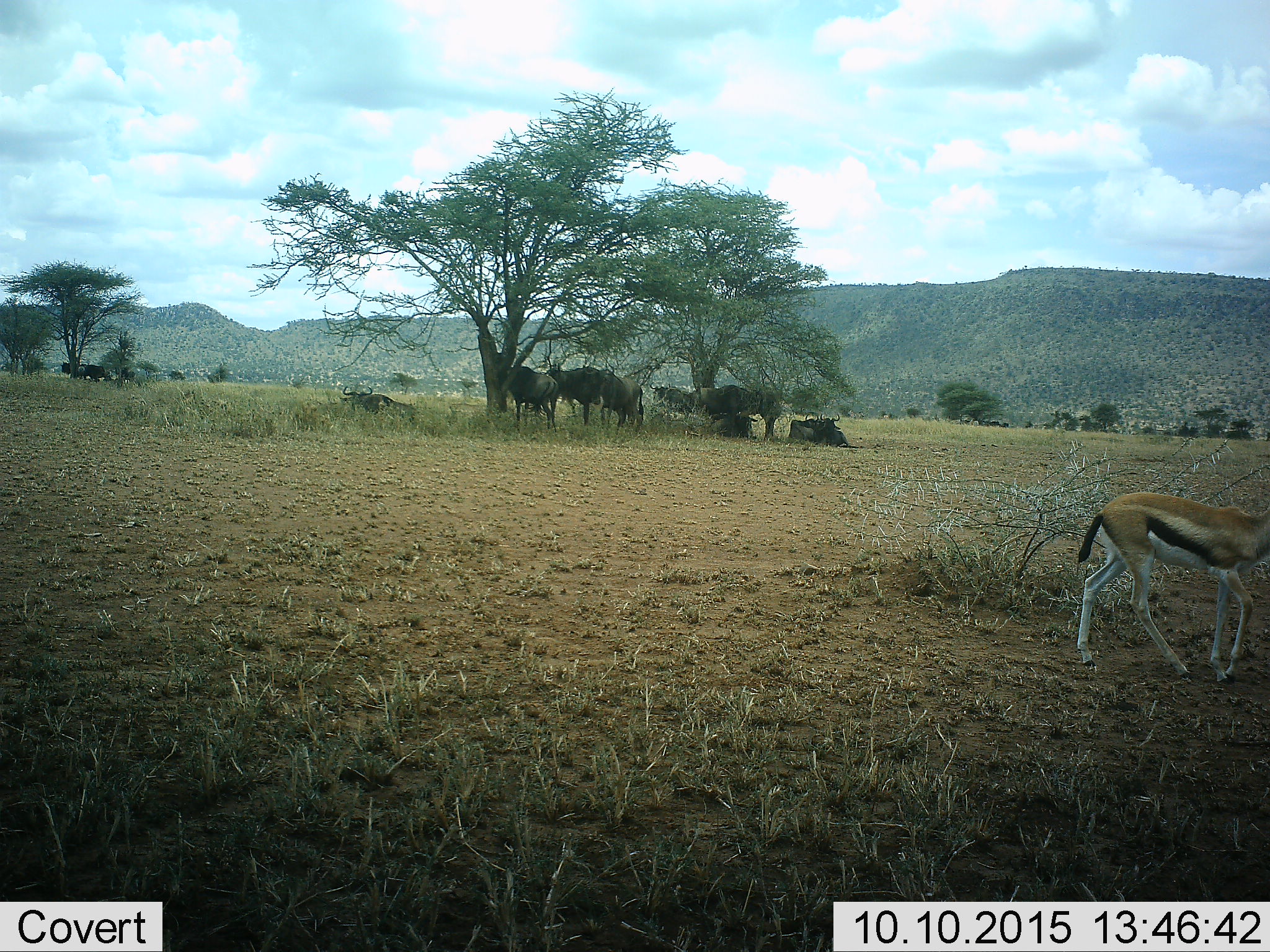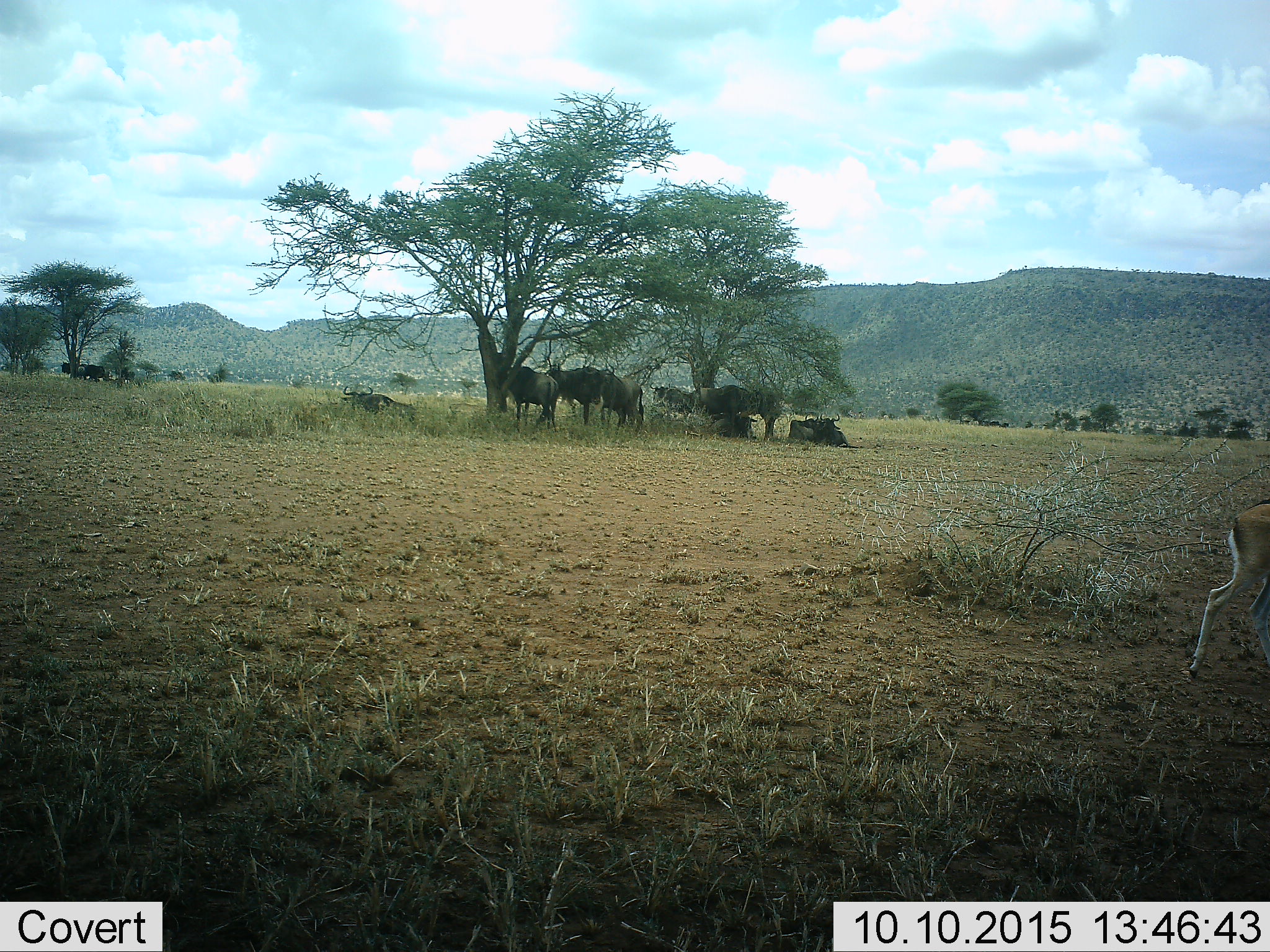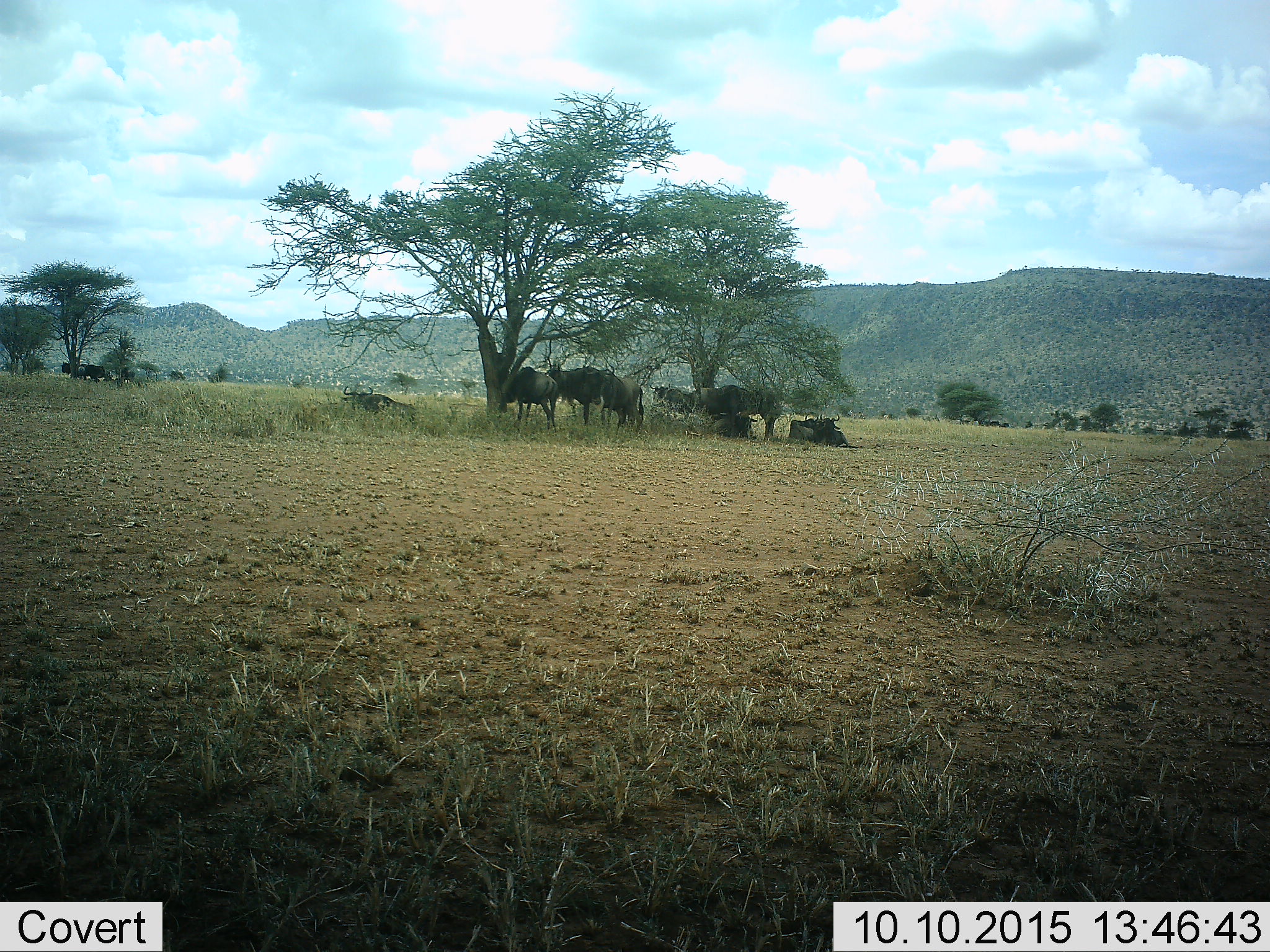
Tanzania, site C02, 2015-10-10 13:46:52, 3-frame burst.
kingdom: Animalia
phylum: Chordata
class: Mammalia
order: Artiodactyla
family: Bovidae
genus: Eudorcas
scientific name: Eudorcas thomsonii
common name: thomson's gazelle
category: gazellethomsons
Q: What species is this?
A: Gazellethomsons (thomson's gazelle) (Eudorcas thomsonii).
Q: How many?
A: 1.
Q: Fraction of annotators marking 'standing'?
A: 17%.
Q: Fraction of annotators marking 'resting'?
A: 0%.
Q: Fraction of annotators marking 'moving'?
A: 83%.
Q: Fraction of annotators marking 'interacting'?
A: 0%.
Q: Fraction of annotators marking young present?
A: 0%.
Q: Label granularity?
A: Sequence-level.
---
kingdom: Animalia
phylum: Chordata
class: Mammalia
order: Artiodactyla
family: Bovidae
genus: Connochaetes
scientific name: Connochaetes taurinus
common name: blue wildebeest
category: wildebeest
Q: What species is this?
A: Wildebeest (blue wildebeest) (Connochaetes taurinus).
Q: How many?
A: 10.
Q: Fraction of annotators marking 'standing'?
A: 77%.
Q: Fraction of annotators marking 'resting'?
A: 85%.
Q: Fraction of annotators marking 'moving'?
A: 0%.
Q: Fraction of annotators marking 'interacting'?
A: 0%.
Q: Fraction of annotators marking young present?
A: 0%.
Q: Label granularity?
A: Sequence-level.